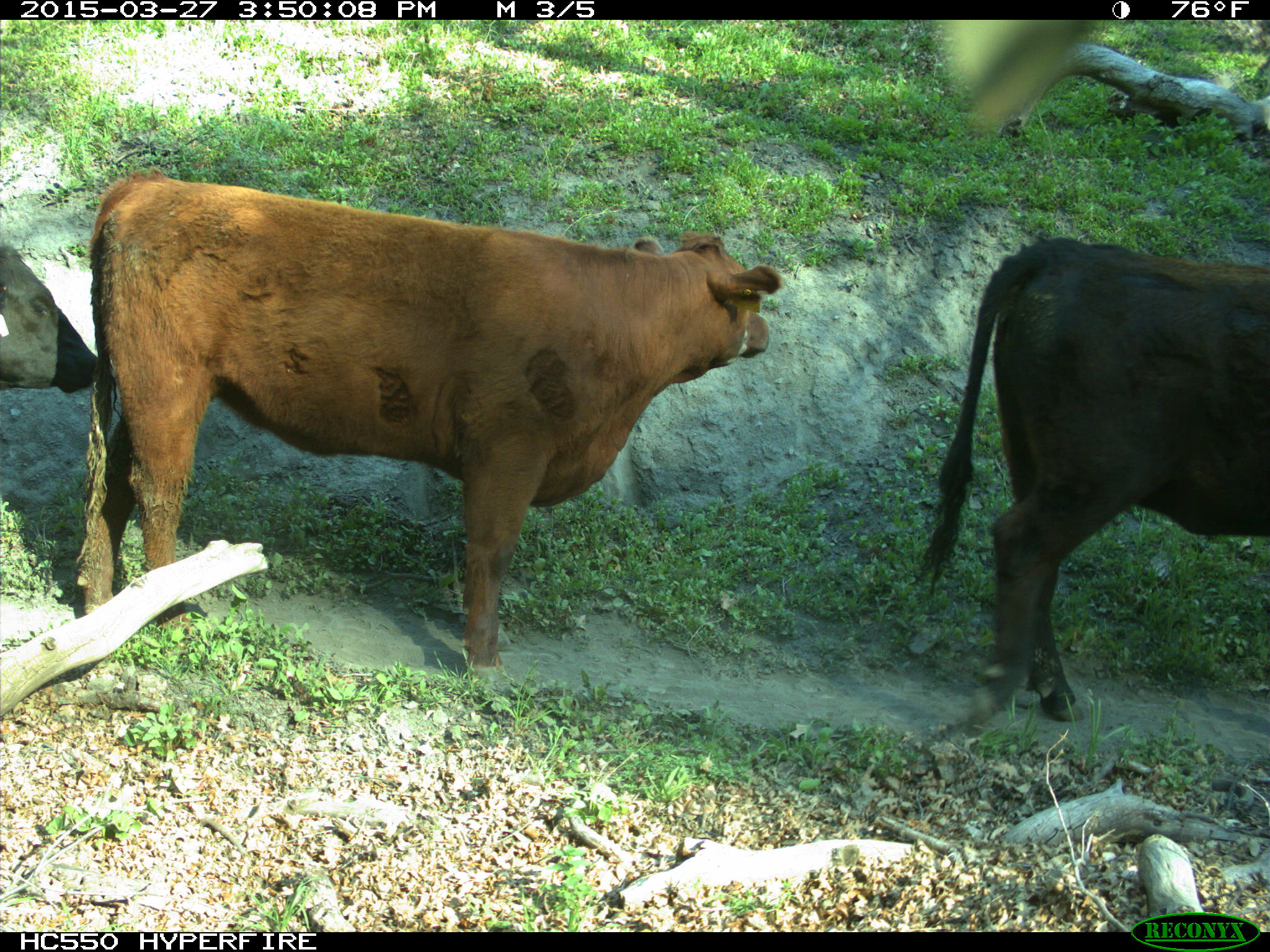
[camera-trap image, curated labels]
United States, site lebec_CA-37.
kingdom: Animalia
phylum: Chordata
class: Mammalia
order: Artiodactyla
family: Bovidae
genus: Bos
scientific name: Bos taurus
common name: domestic cow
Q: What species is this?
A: Bos taurus (domestic cow).